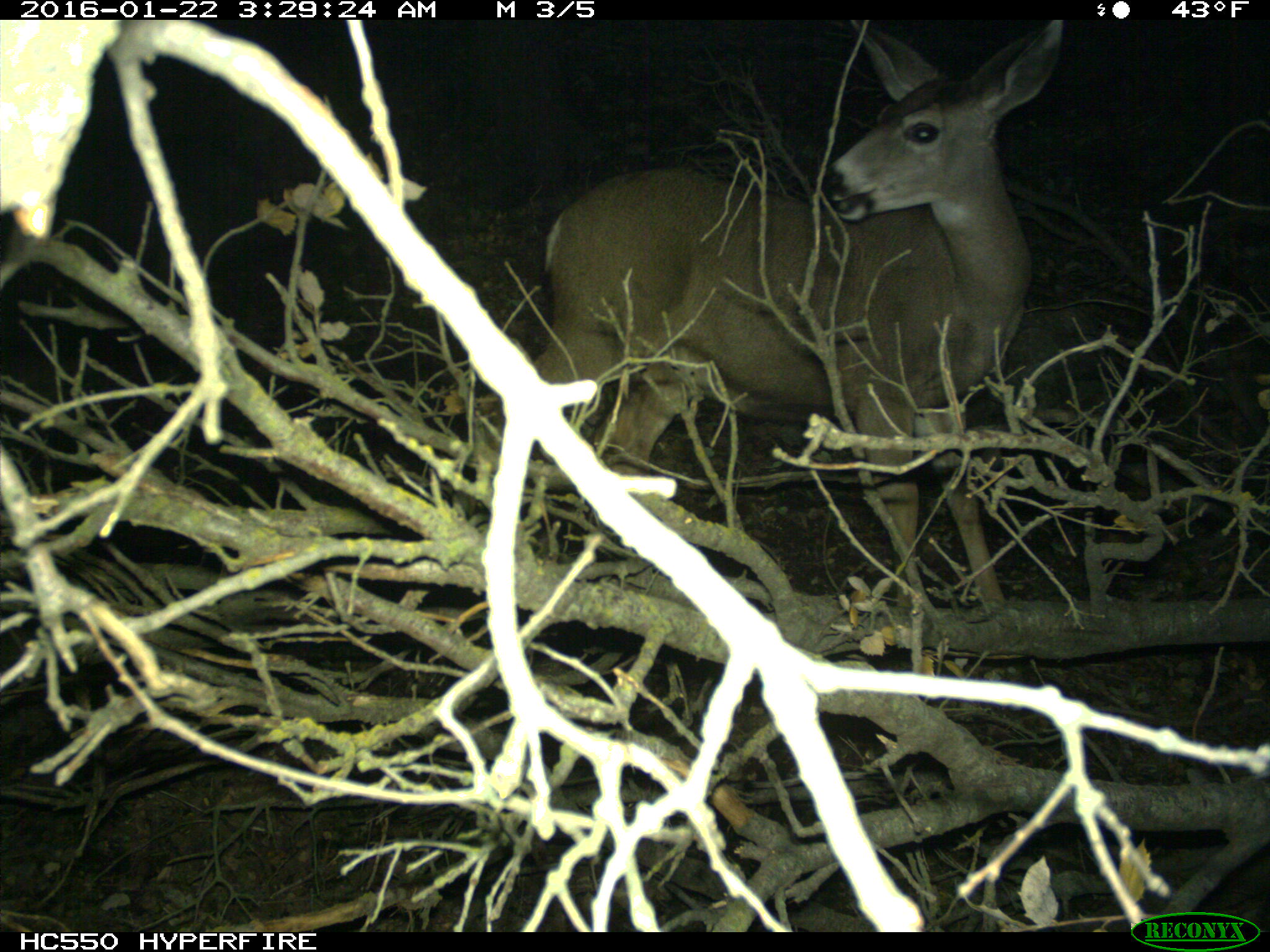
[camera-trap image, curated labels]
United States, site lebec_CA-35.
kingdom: Animalia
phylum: Chordata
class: Mammalia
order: Artiodactyla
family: Cervidae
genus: Odocoileus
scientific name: Odocoileus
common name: deer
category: unidentified deer